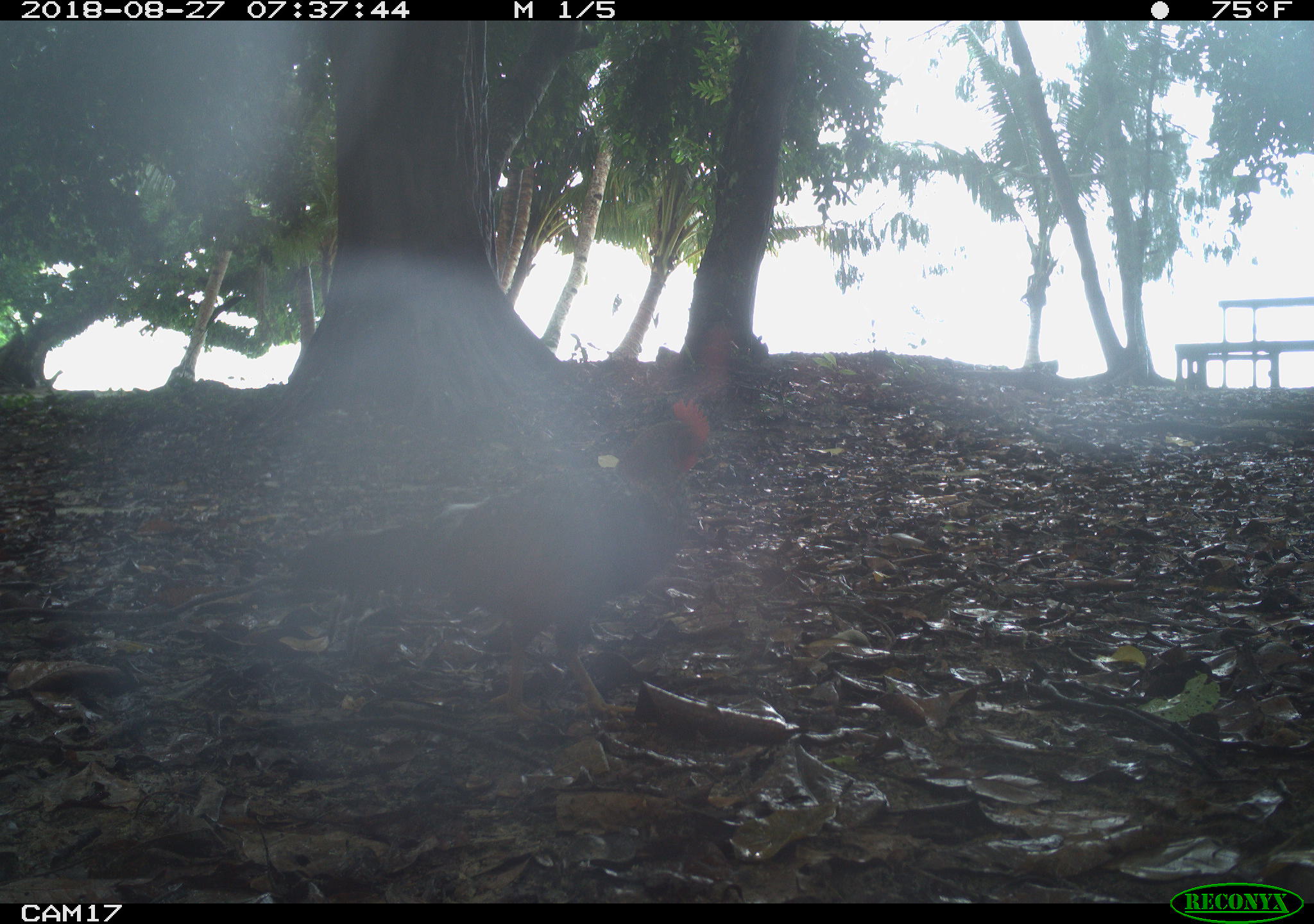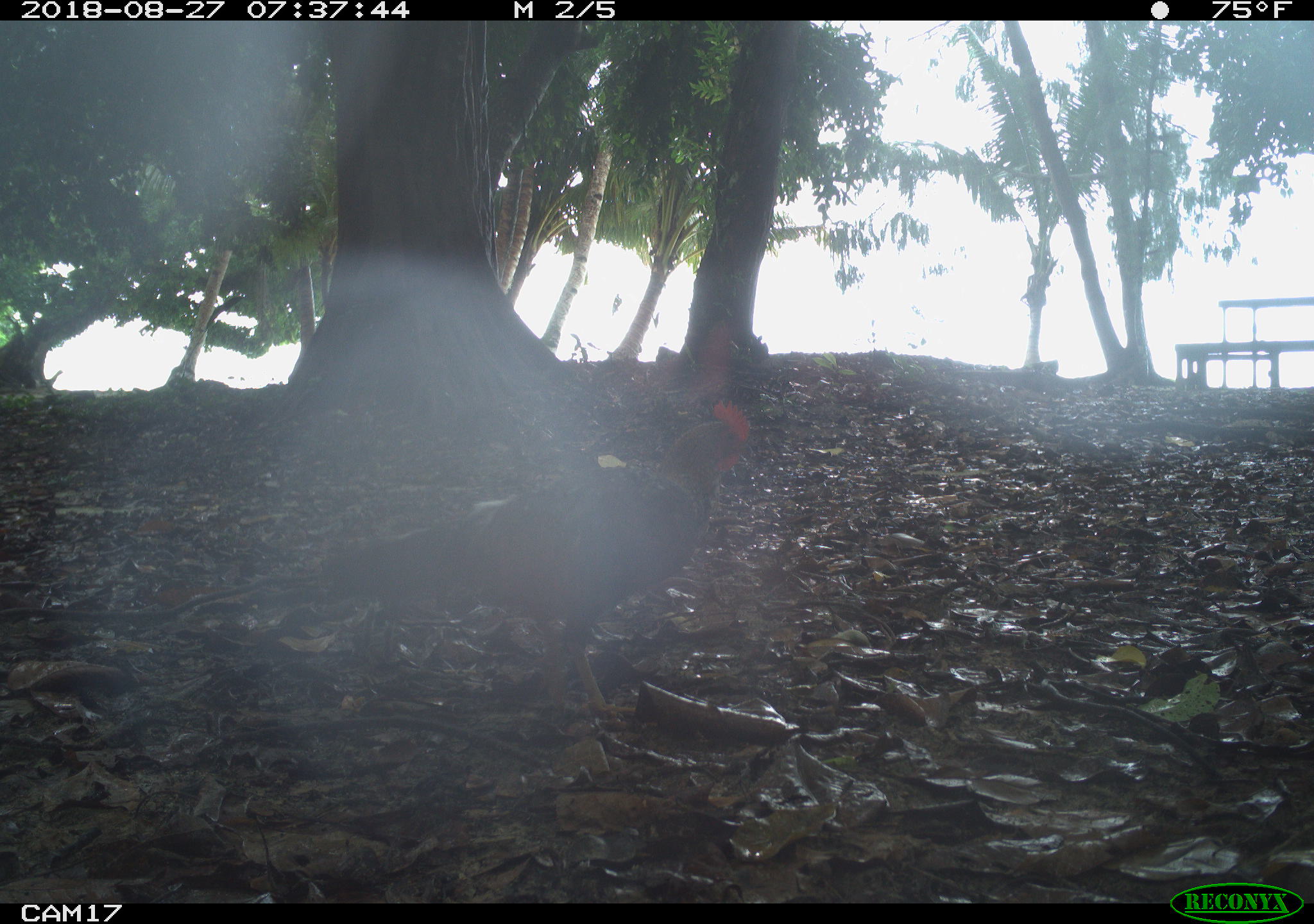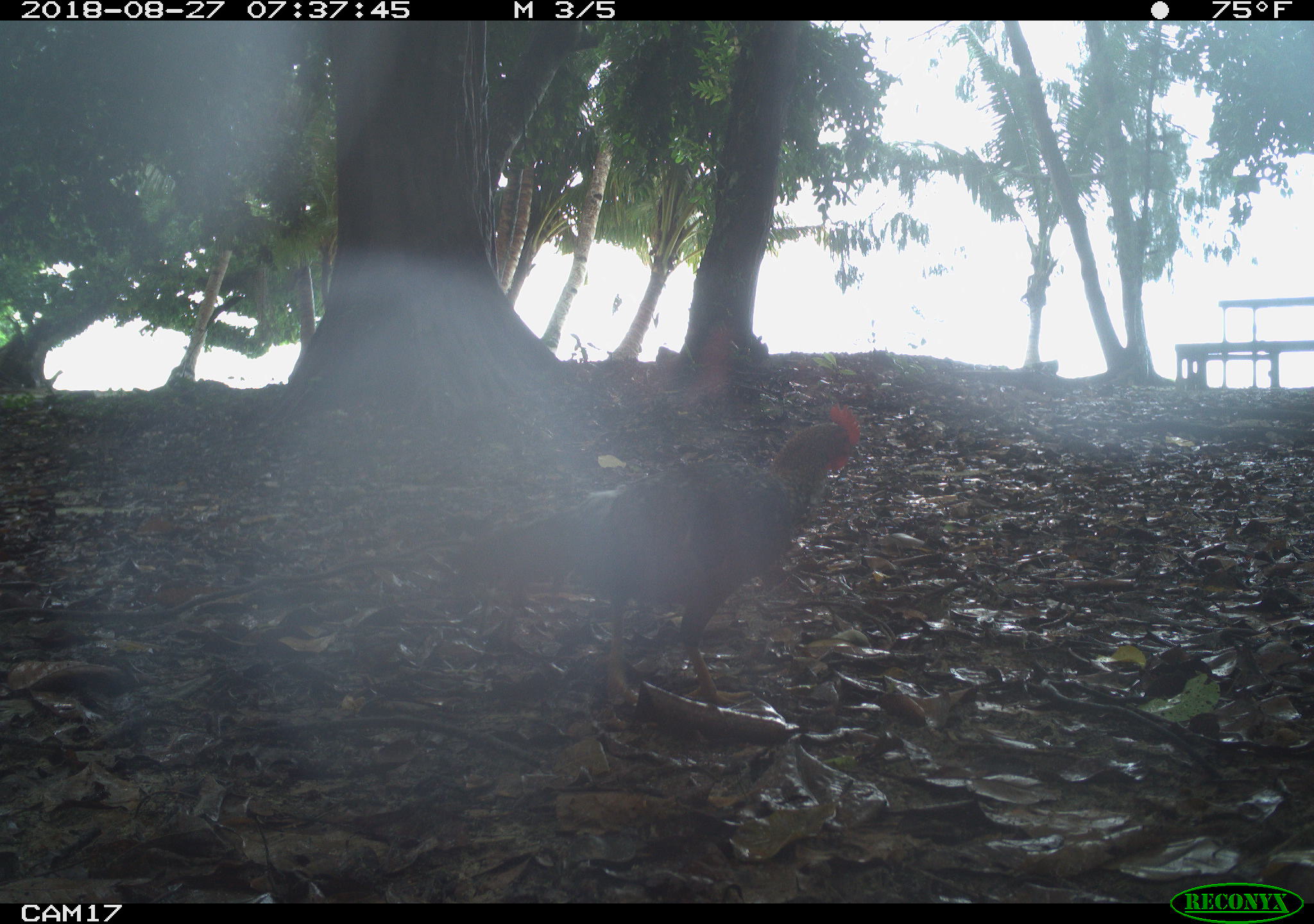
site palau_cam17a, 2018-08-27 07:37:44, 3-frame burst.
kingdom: Animalia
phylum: Chordata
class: Aves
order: Galliformes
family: Phasianidae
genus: Gallus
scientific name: Gallus gallus domesticus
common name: rooster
Rooster (Gallus gallus domesticus).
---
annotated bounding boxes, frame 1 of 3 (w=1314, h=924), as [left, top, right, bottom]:
rooster: [283, 381, 728, 712]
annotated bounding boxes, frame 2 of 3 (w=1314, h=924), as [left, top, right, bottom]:
rooster: [291, 388, 772, 733]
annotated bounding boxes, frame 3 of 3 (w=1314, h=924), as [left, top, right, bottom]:
rooster: [425, 396, 885, 726]